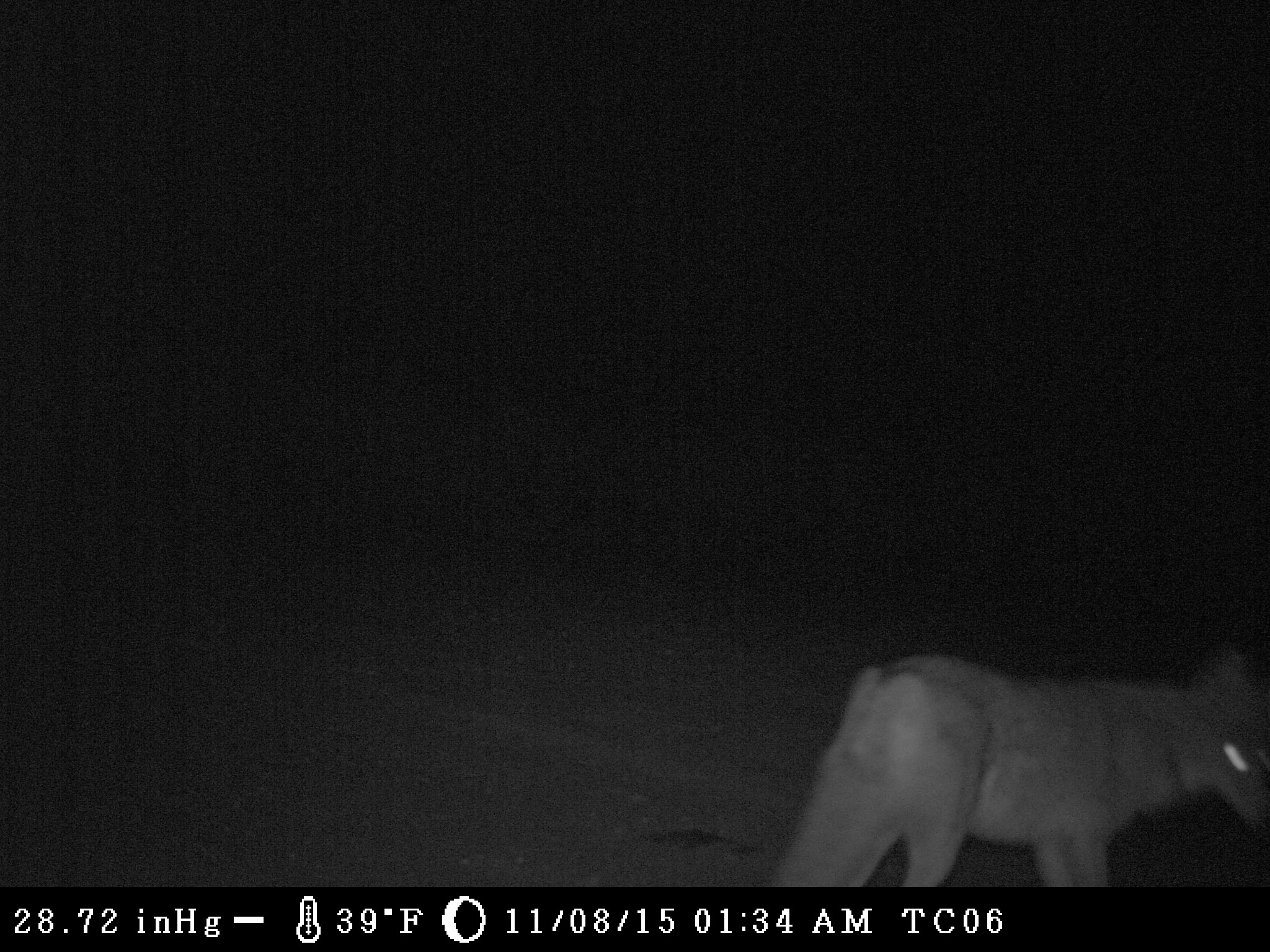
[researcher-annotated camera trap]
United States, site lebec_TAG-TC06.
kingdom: Animalia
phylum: Chordata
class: Mammalia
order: Carnivora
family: Canidae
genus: Canis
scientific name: Canis latrans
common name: coyote